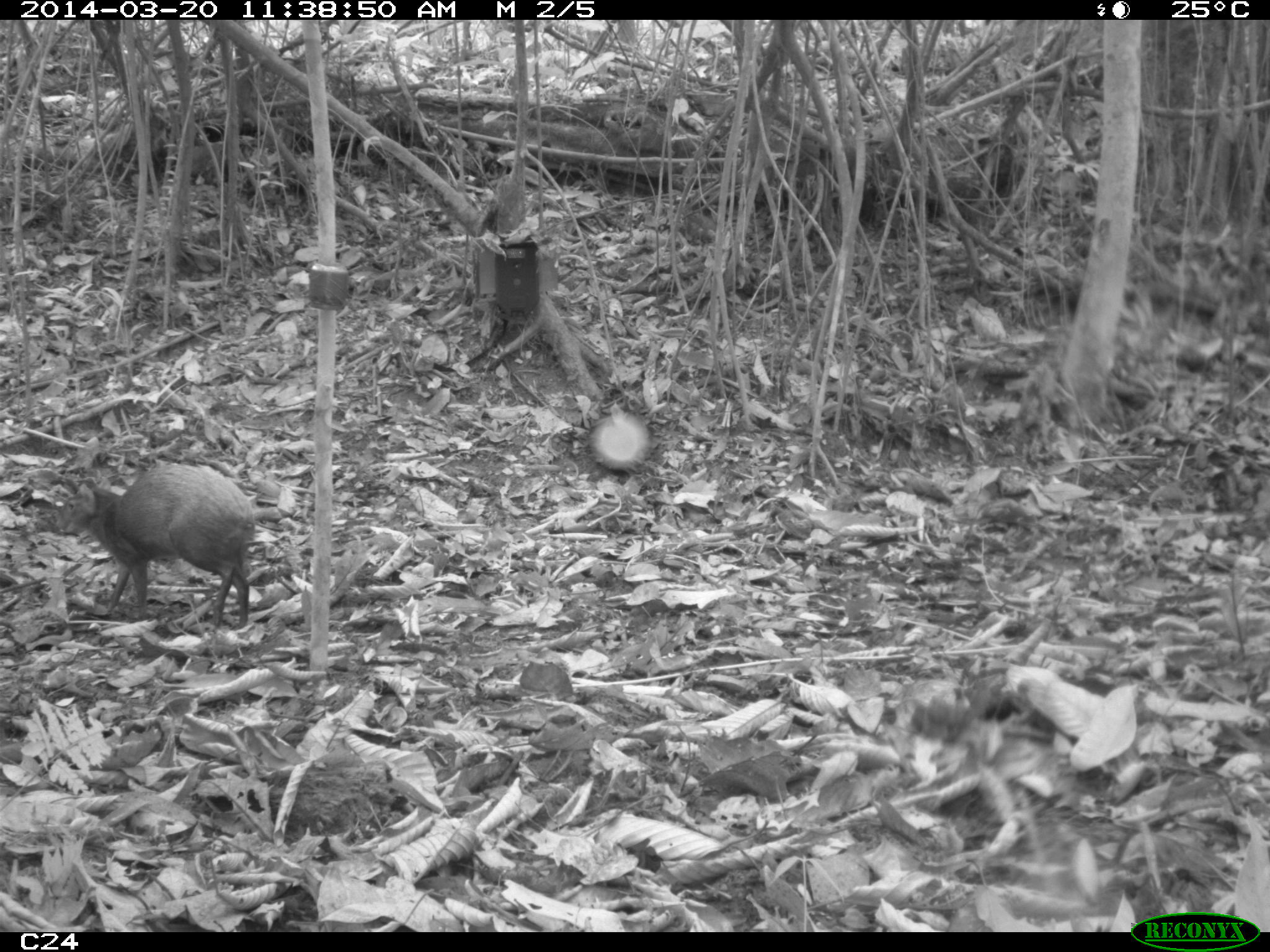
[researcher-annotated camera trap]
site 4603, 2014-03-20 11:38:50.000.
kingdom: Animalia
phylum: Chordata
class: Mammalia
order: Rodentia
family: Dasyproctidae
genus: Dasyprocta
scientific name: Dasyprocta leporina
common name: red-rumped agouti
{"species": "Dasyprocta leporina (red-rumped agouti)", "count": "1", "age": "adult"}